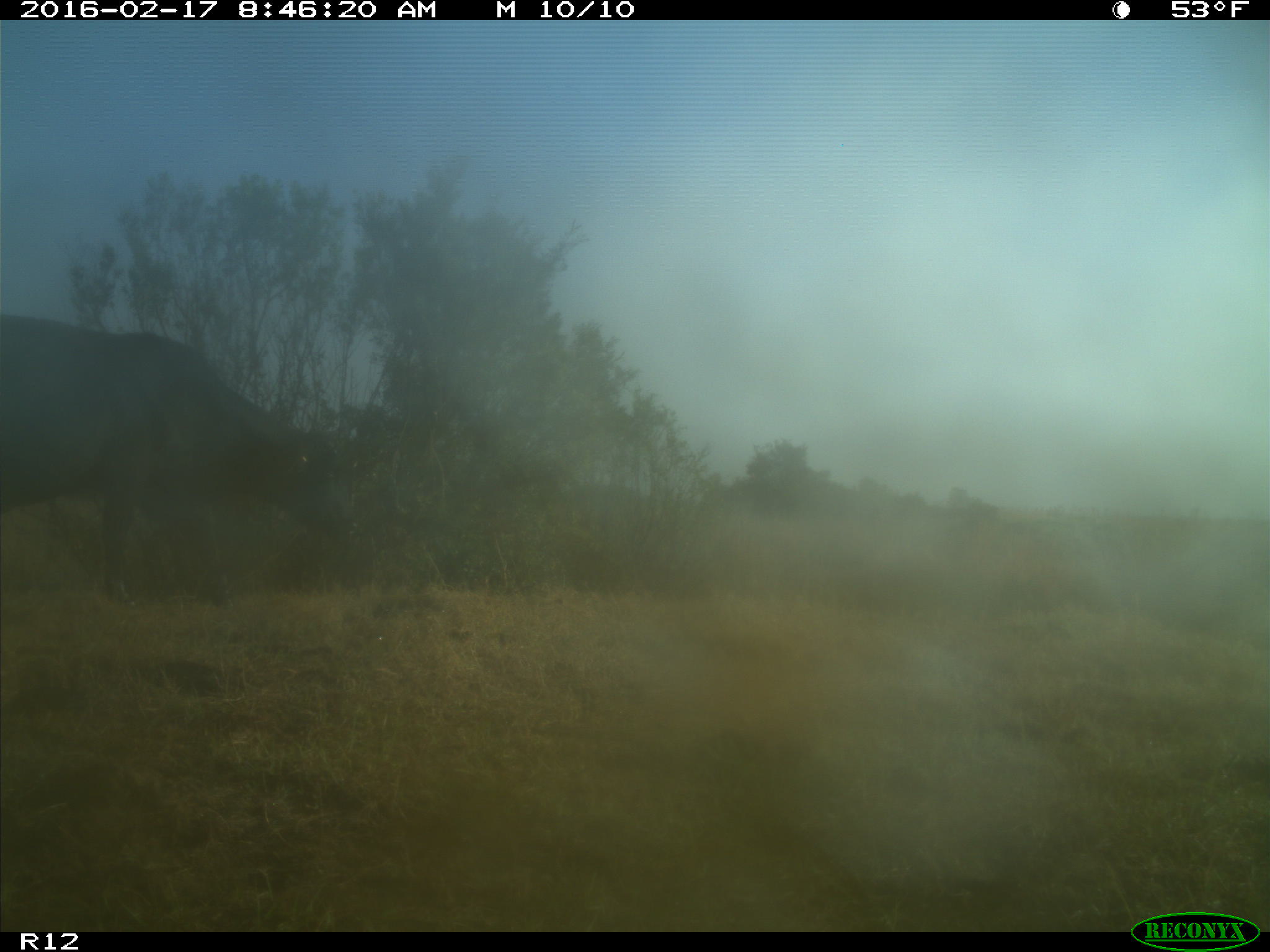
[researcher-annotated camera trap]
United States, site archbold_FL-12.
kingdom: Animalia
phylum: Chordata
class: Mammalia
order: Artiodactyla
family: Bovidae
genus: Bos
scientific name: Bos taurus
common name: domestic cow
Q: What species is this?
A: Bos taurus (domestic cow).